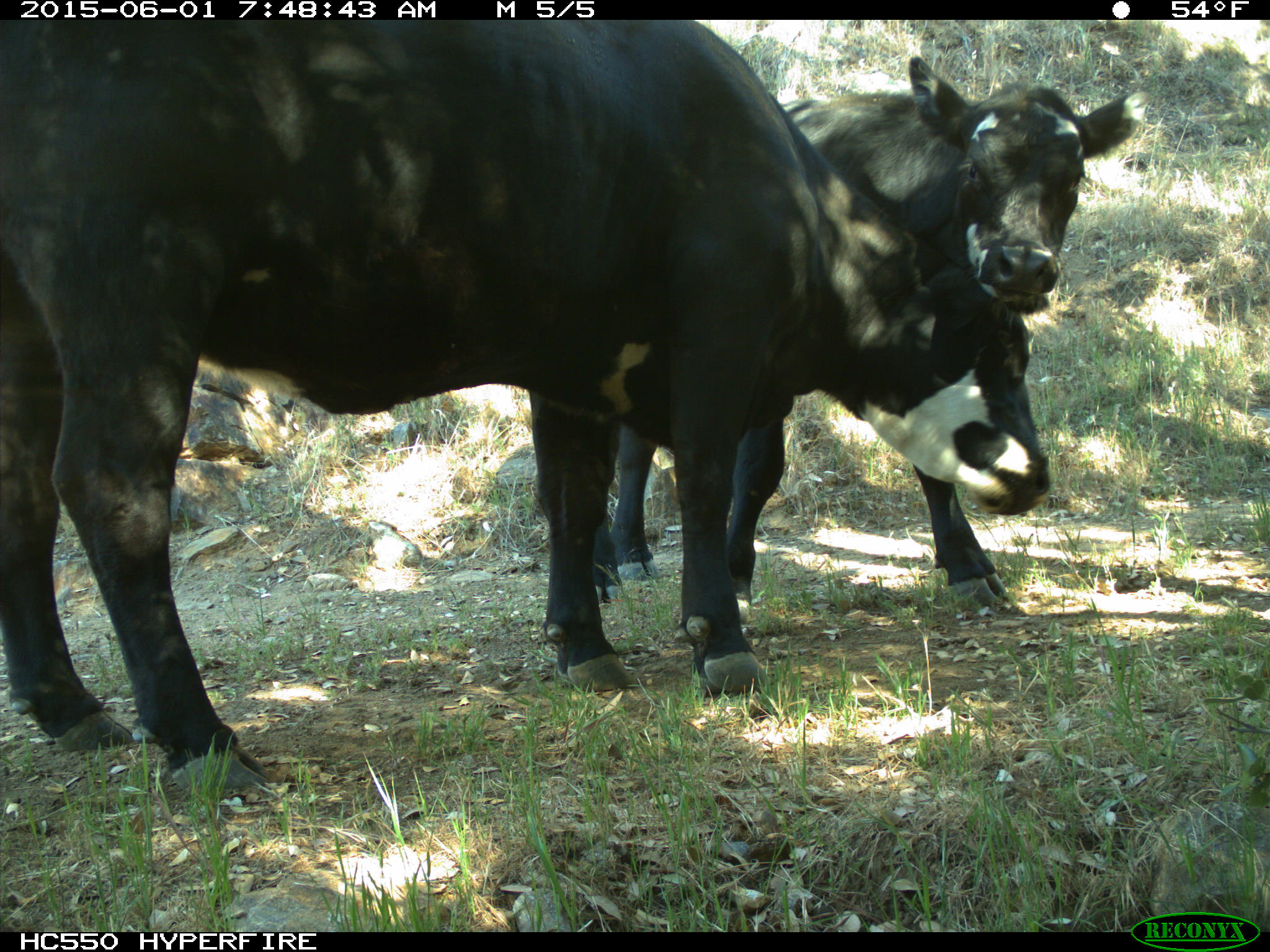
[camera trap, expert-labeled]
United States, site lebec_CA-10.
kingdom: Animalia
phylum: Chordata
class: Mammalia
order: Artiodactyla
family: Bovidae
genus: Bos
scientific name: Bos taurus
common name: domestic cow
Bos taurus (domestic cow).